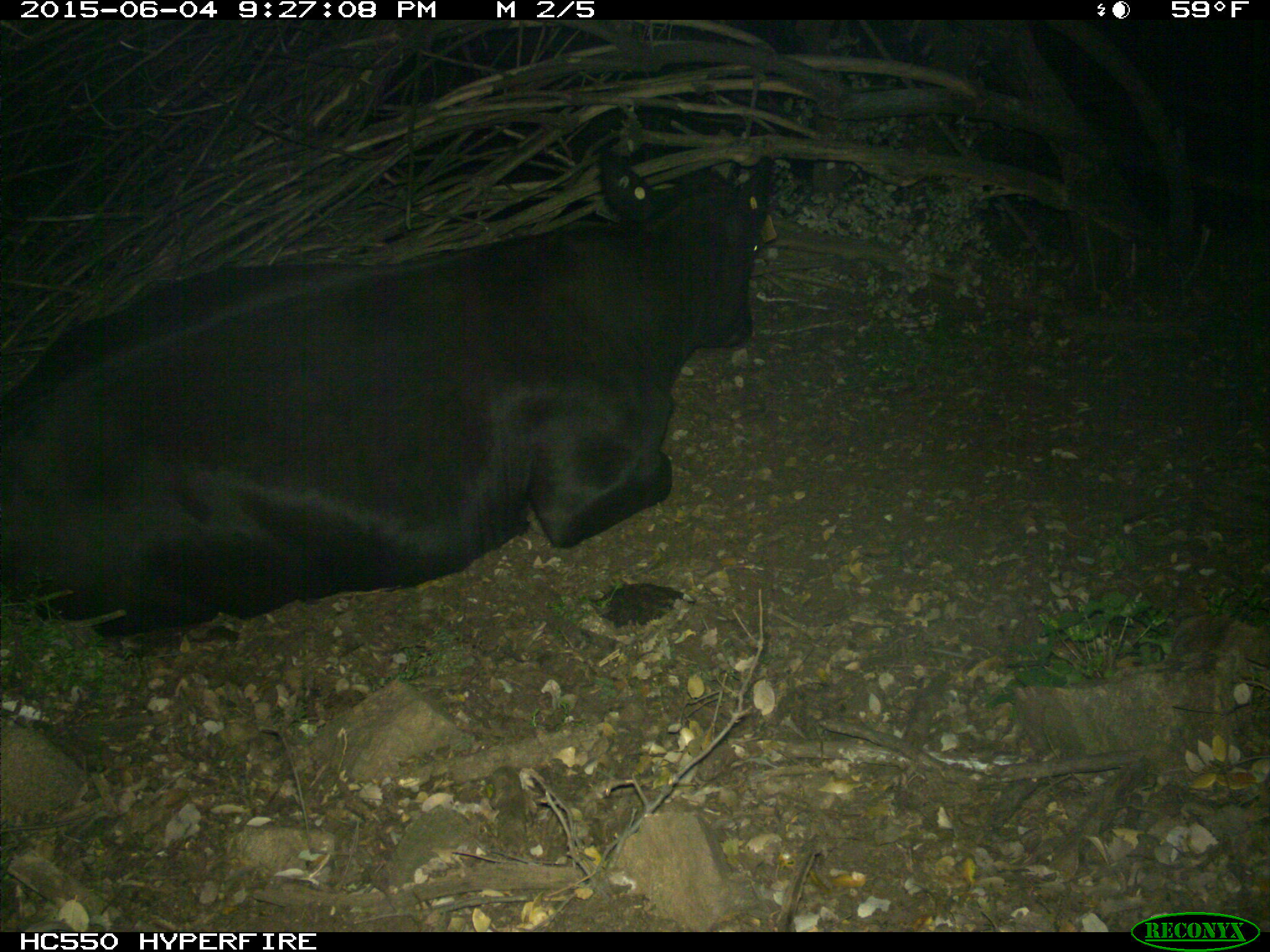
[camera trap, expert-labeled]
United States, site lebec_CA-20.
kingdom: Animalia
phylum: Chordata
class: Mammalia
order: Artiodactyla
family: Bovidae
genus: Bos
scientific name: Bos taurus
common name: domestic cow